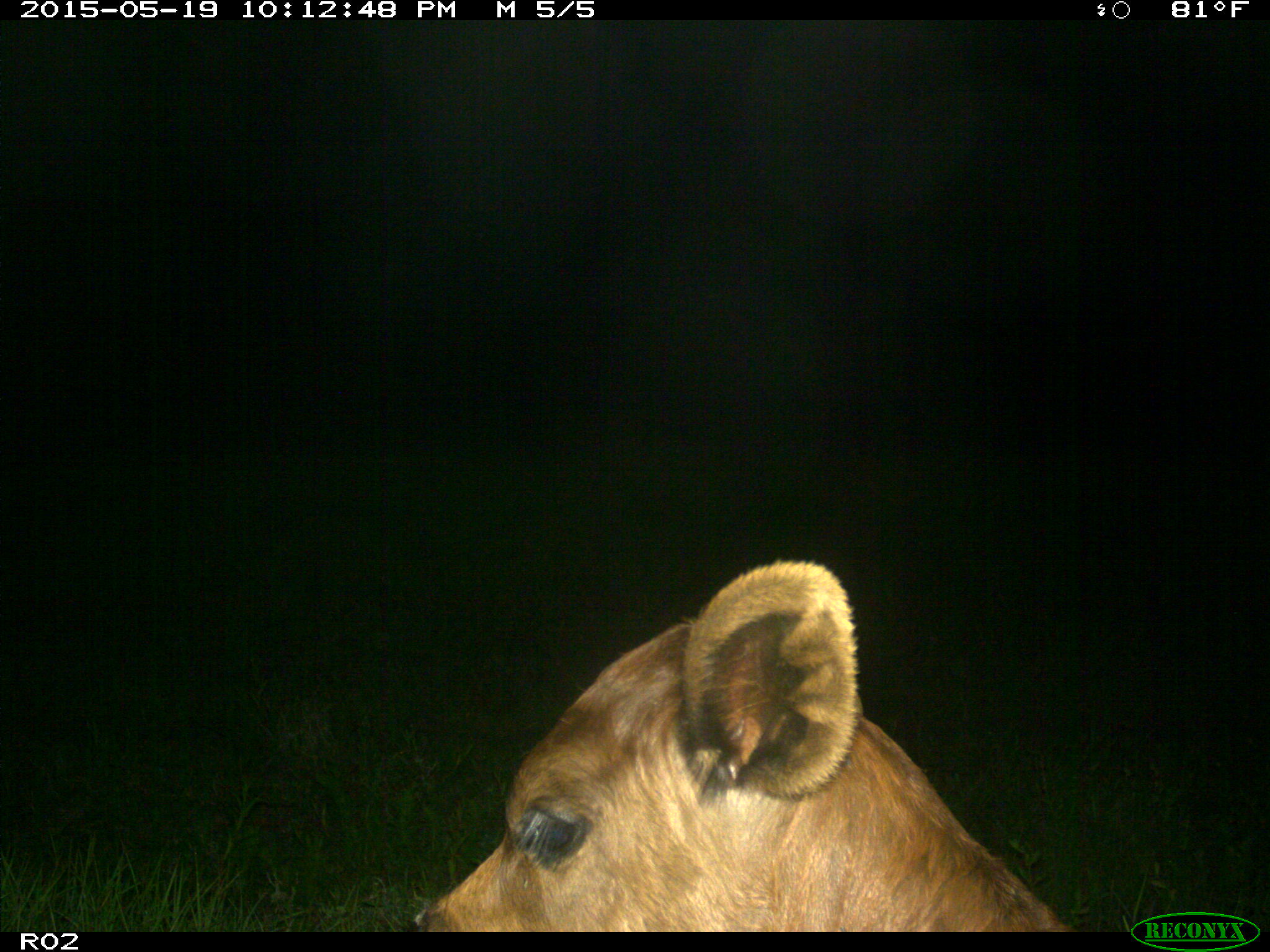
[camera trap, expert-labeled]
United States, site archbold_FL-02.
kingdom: Animalia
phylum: Chordata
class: Mammalia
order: Artiodactyla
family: Bovidae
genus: Bos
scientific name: Bos taurus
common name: domestic cow